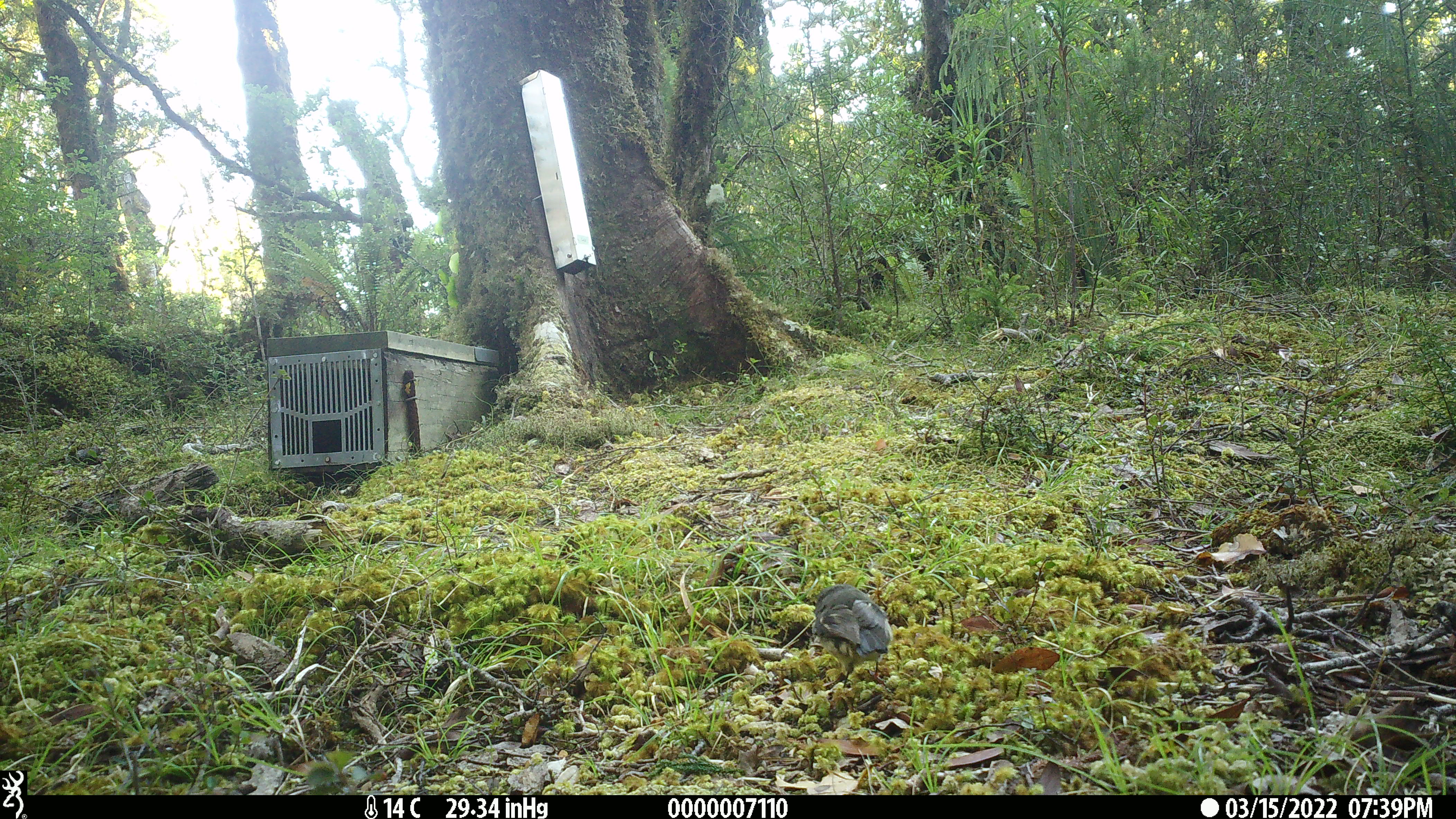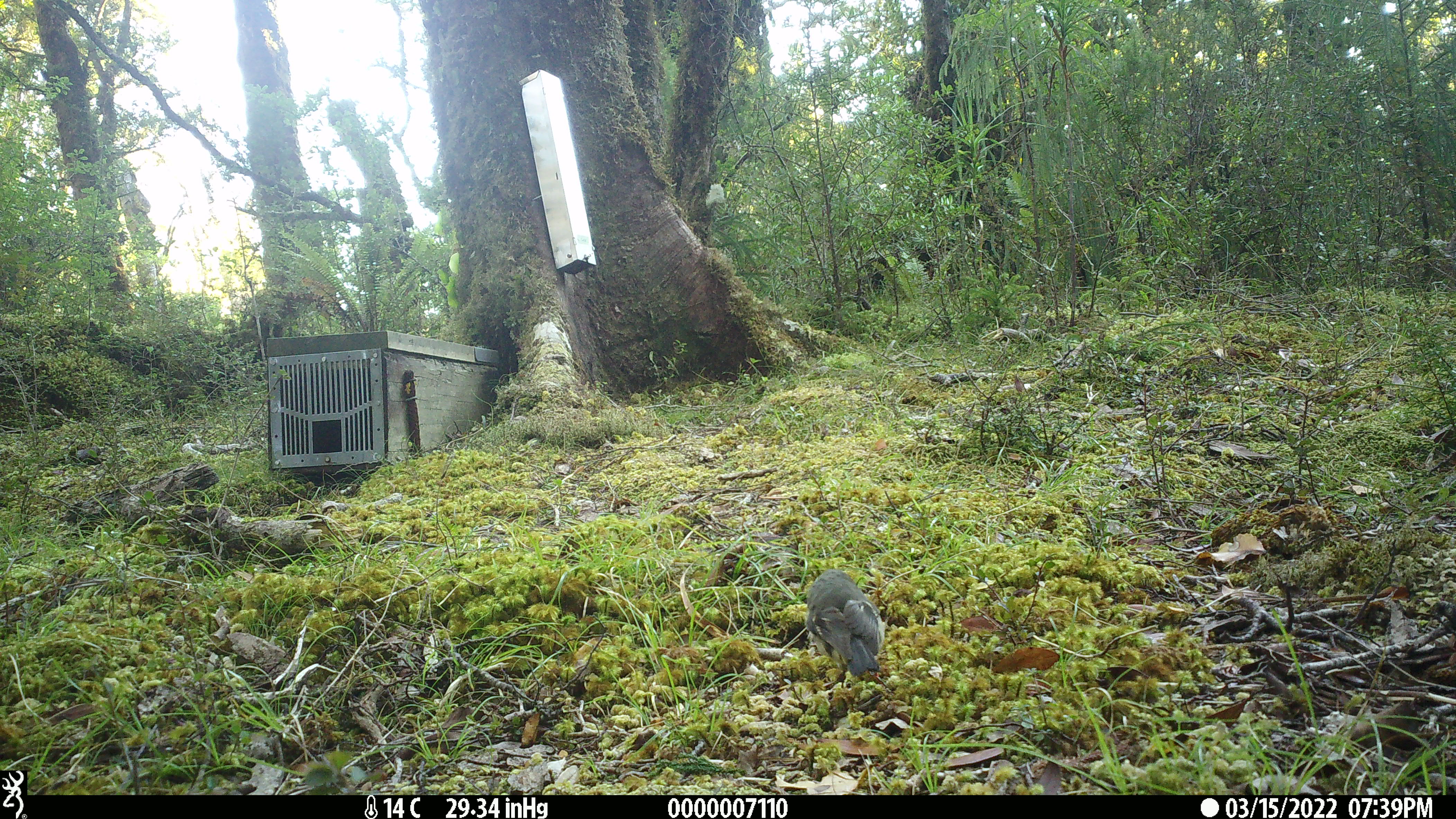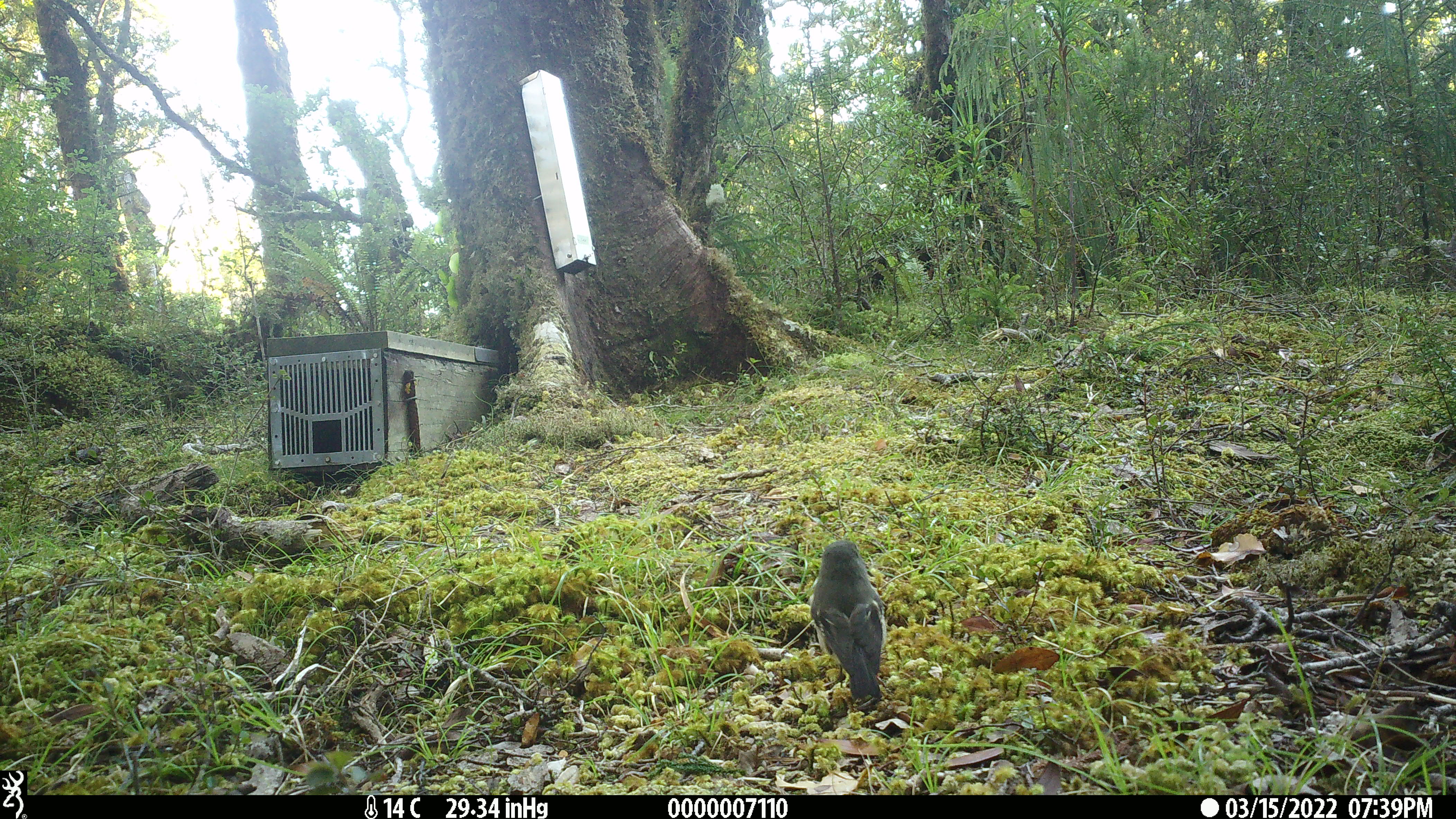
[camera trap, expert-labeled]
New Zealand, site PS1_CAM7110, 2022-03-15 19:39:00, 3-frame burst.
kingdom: Animalia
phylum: Chordata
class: Aves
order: Passeriformes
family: Petroicidae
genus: Petroica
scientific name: Petroica macrocephala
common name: tomtit